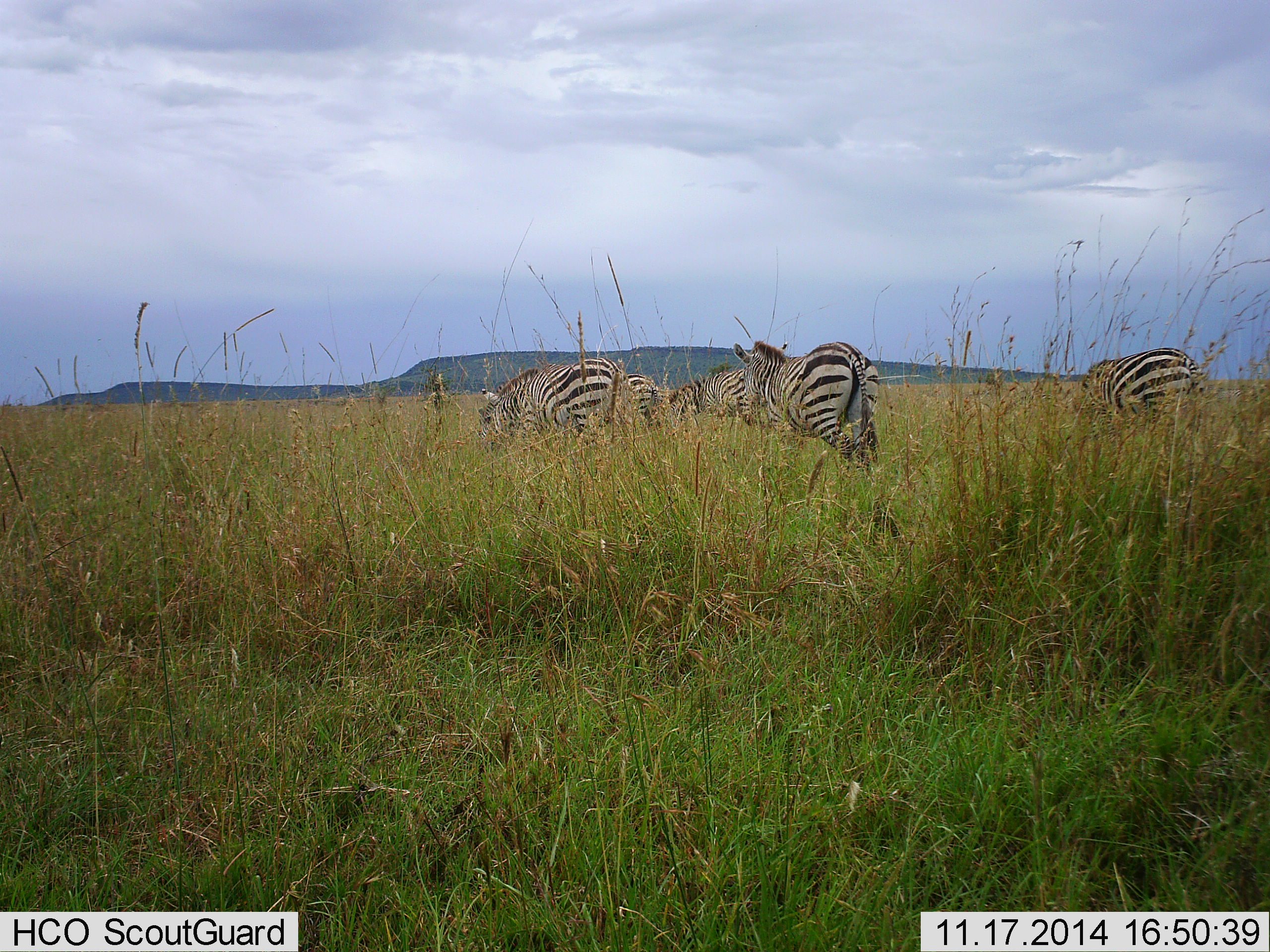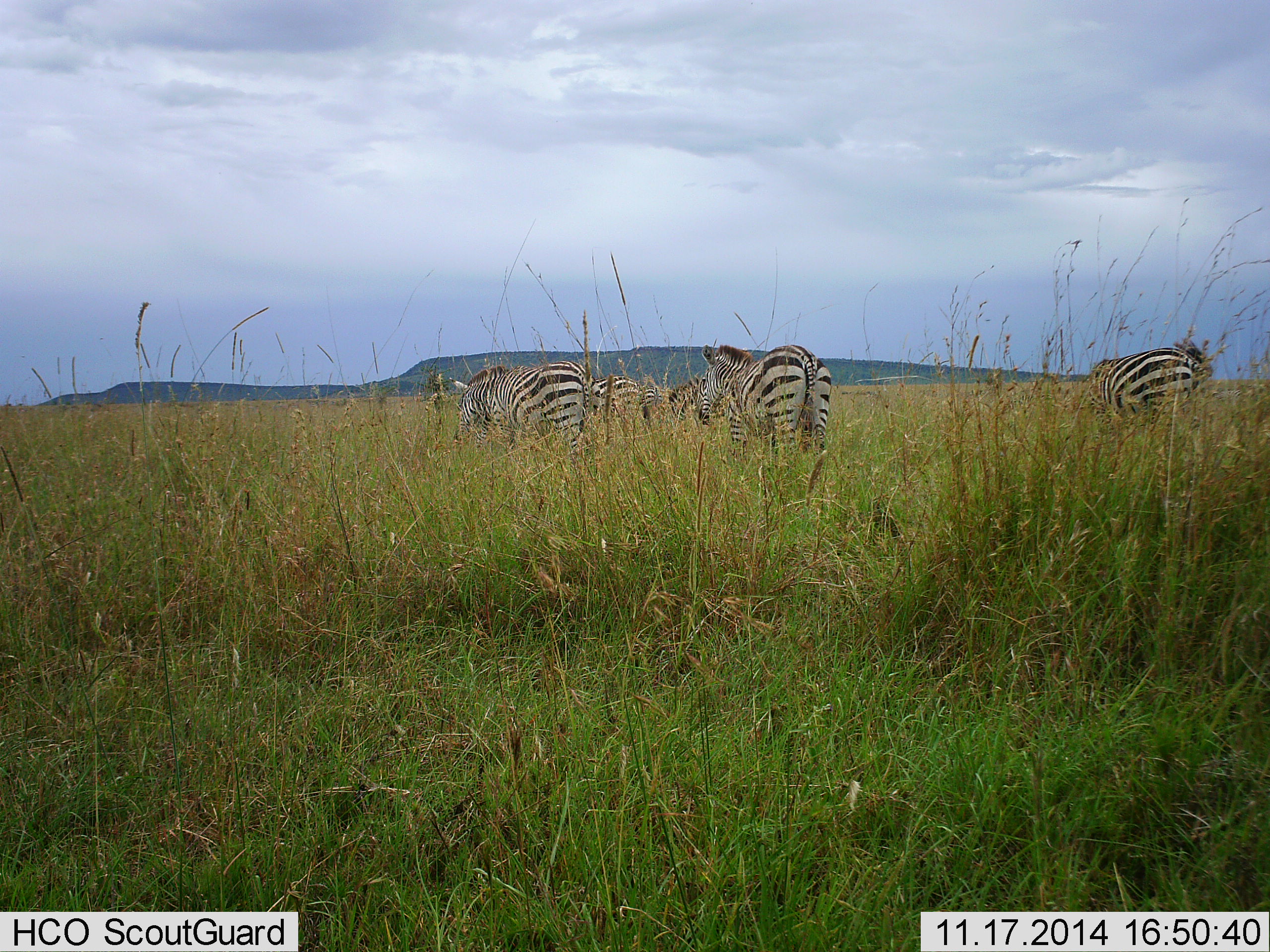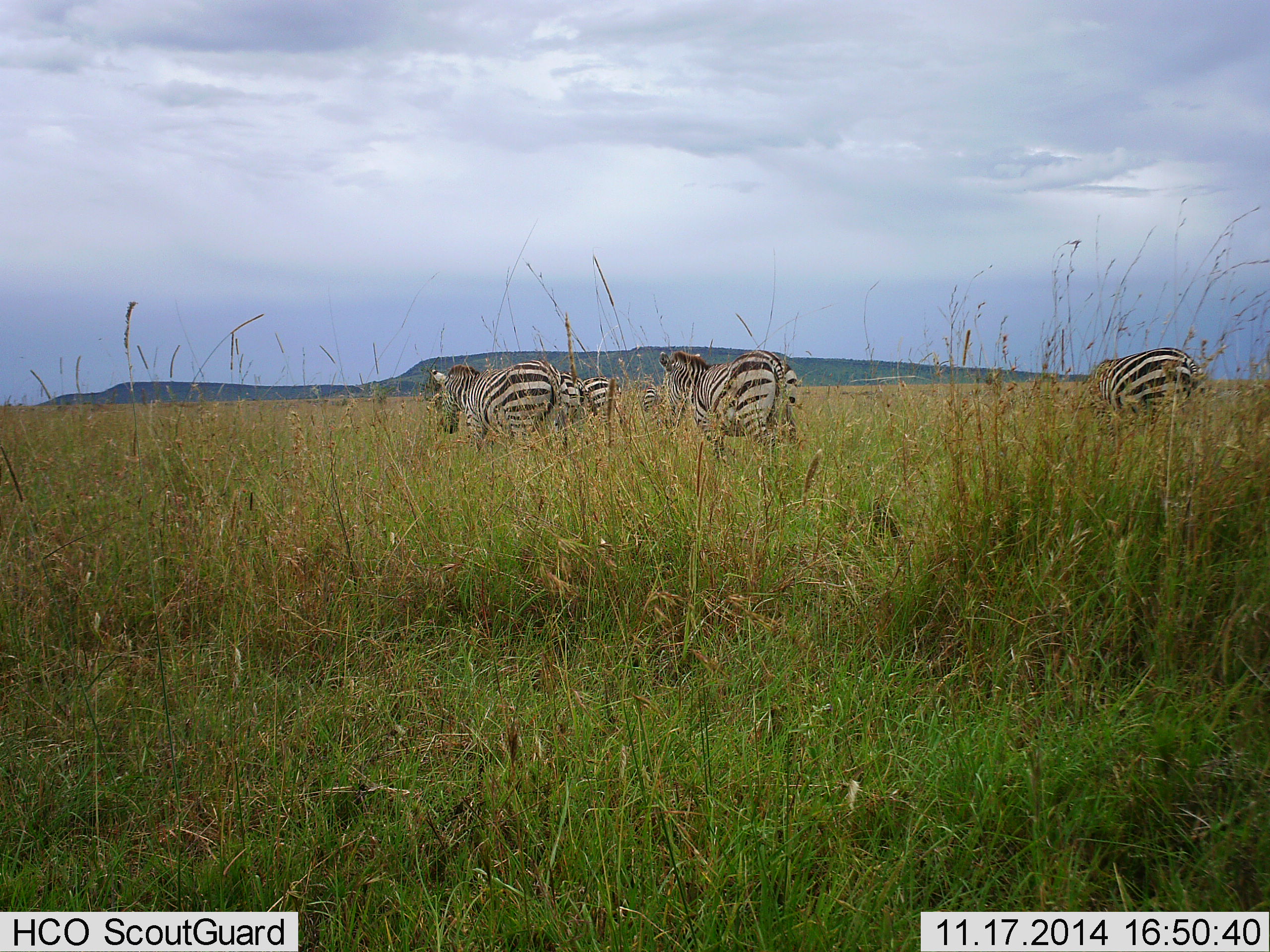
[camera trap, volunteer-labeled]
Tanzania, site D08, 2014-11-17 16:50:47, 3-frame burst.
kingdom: Animalia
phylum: Chordata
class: Mammalia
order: Perissodactyla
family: Equidae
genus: Equus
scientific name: Equus quagga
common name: plains zebra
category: zebra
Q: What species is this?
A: Zebra (plains zebra) (Equus quagga).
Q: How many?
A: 5.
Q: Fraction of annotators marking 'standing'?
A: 10%.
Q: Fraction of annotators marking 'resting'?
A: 0%.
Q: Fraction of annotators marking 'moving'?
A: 80%.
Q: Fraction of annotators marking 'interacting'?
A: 0%.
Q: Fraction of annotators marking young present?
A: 0%.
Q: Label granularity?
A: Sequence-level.